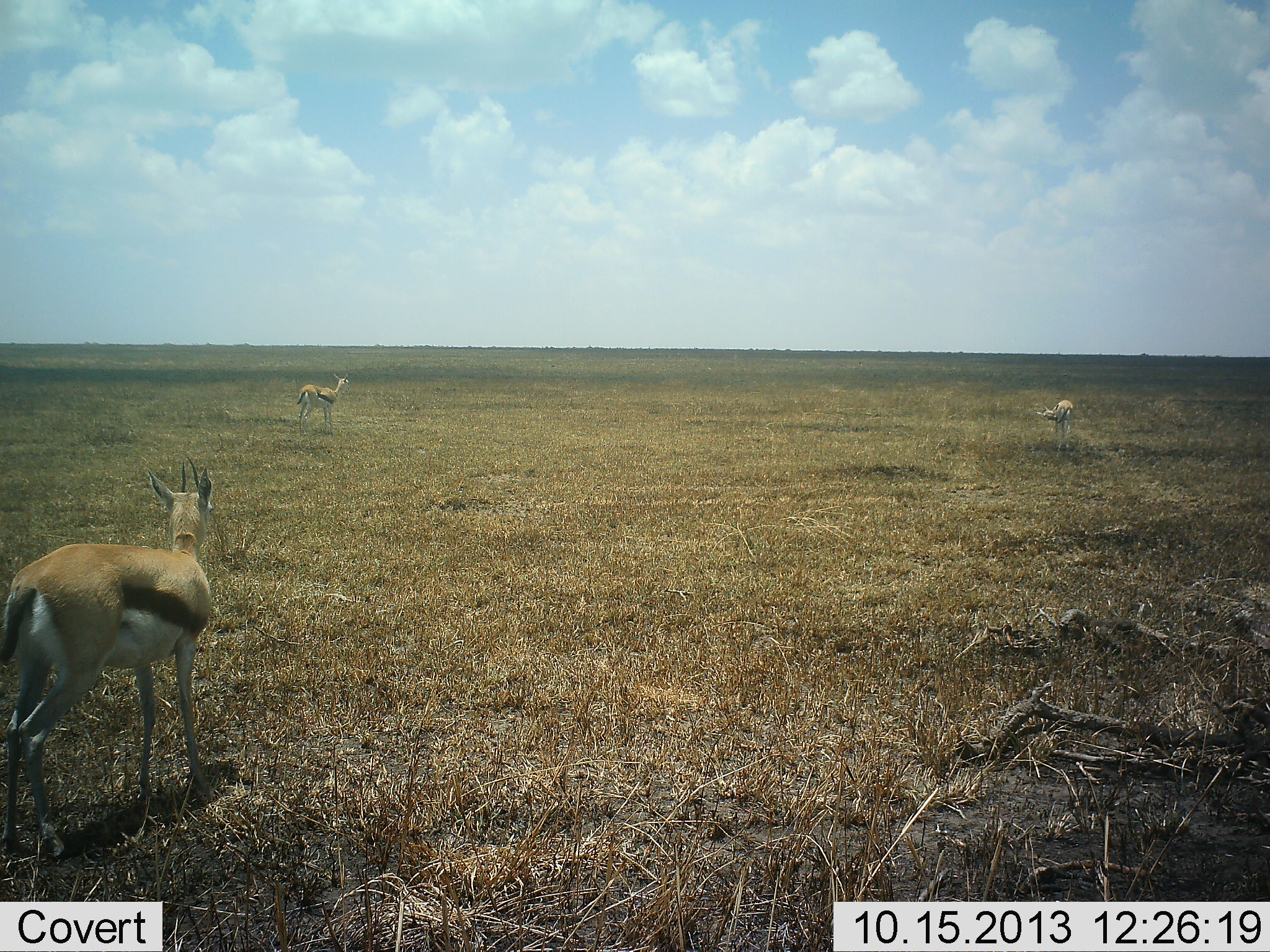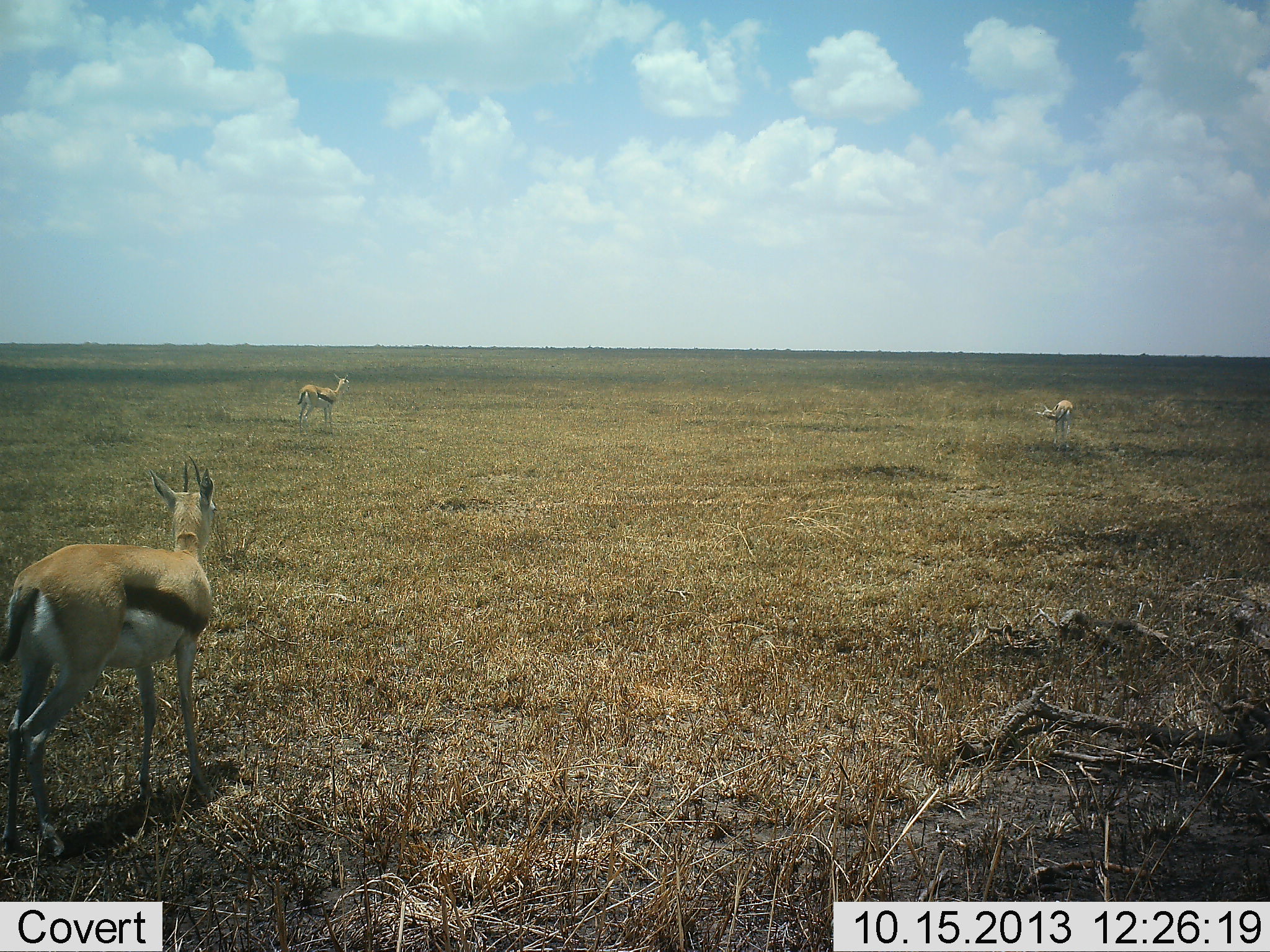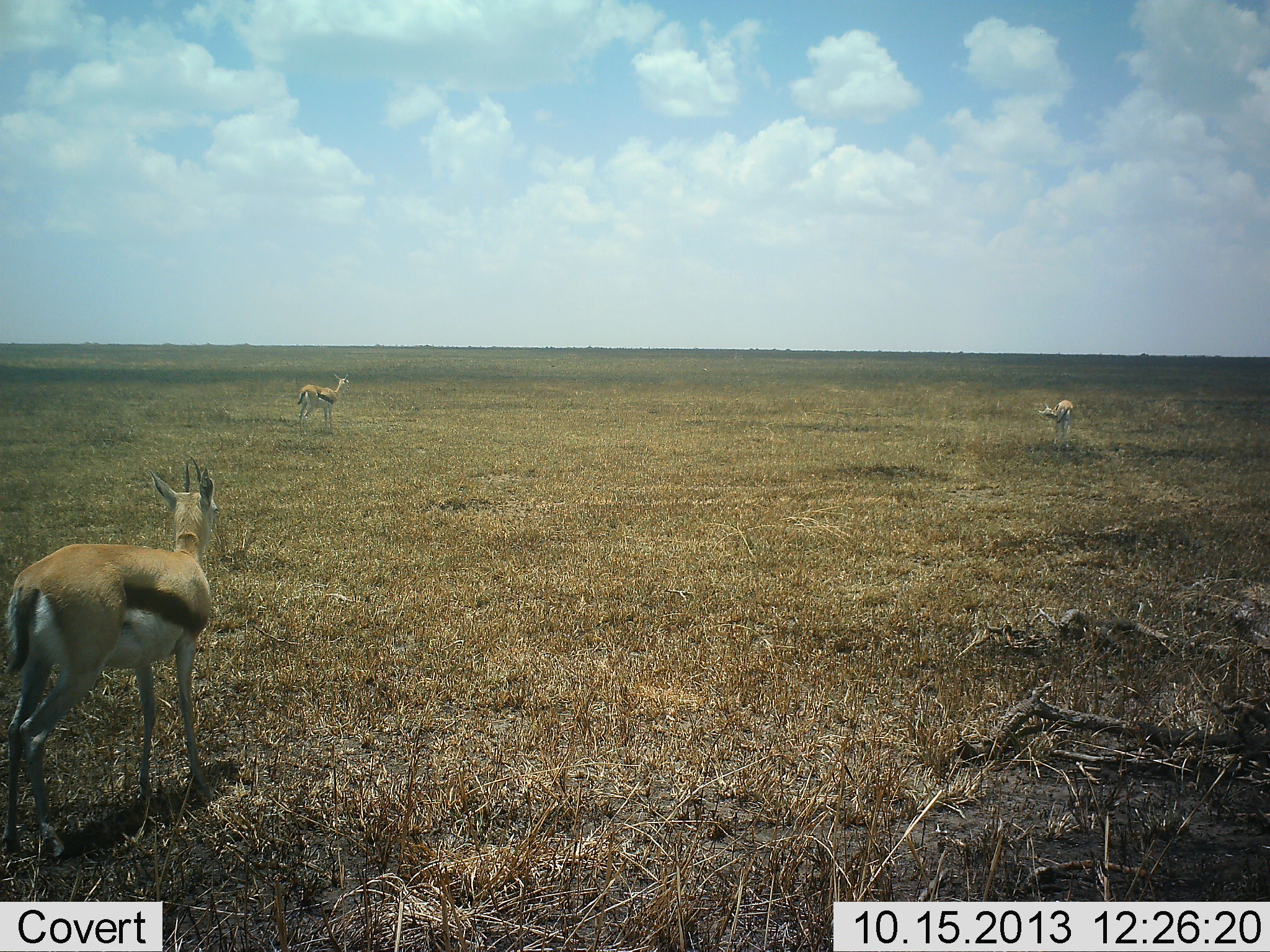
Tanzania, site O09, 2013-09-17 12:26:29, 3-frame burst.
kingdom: Animalia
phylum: Chordata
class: Mammalia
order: Artiodactyla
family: Bovidae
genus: Eudorcas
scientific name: Eudorcas thomsonii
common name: thomson's gazelle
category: gazellethomsons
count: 3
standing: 90%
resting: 20%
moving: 0%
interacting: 0%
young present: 0%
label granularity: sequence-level